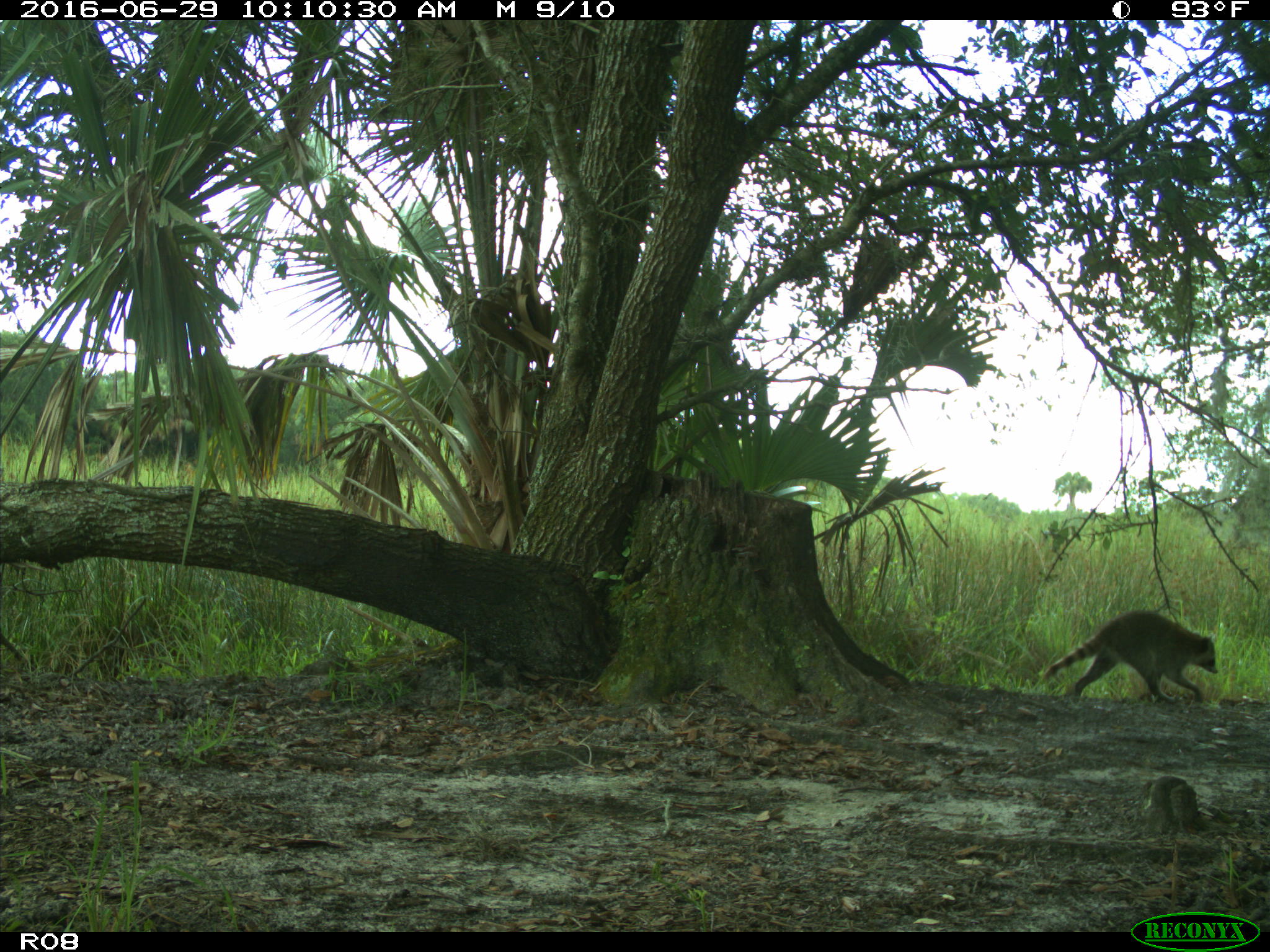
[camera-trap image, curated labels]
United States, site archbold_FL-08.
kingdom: Animalia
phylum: Chordata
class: Mammalia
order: Carnivora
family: Procyonidae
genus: Procyon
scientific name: Procyon lotor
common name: common raccoon